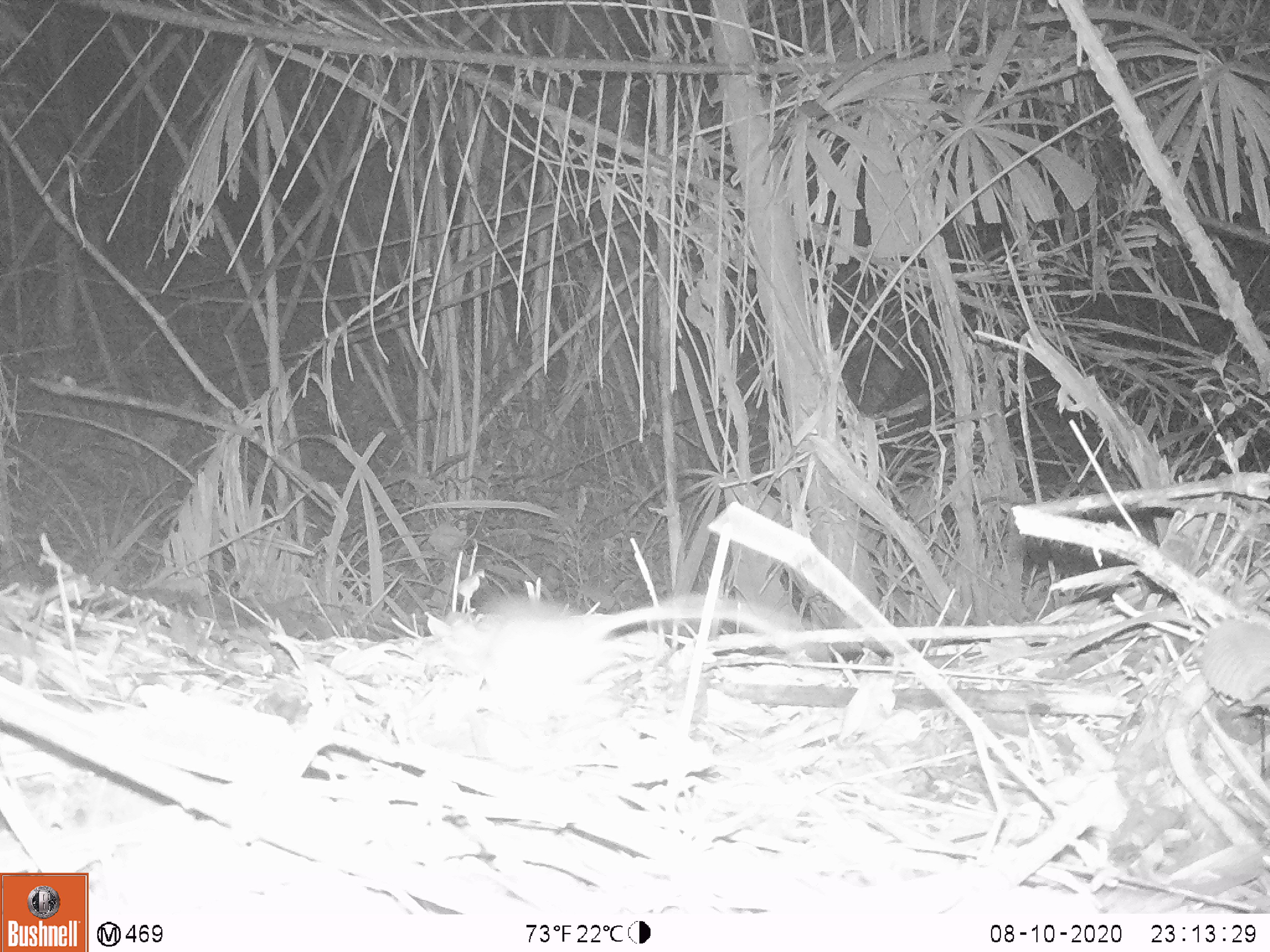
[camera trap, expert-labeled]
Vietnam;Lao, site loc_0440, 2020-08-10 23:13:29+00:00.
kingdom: Animalia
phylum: Chordata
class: Mammalia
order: Rodentia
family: Muridae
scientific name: Muridae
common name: old-world mice and rats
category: unidentified murid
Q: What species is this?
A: Unidentified murid (old-world mice and rats) (Muridae).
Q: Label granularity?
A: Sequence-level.